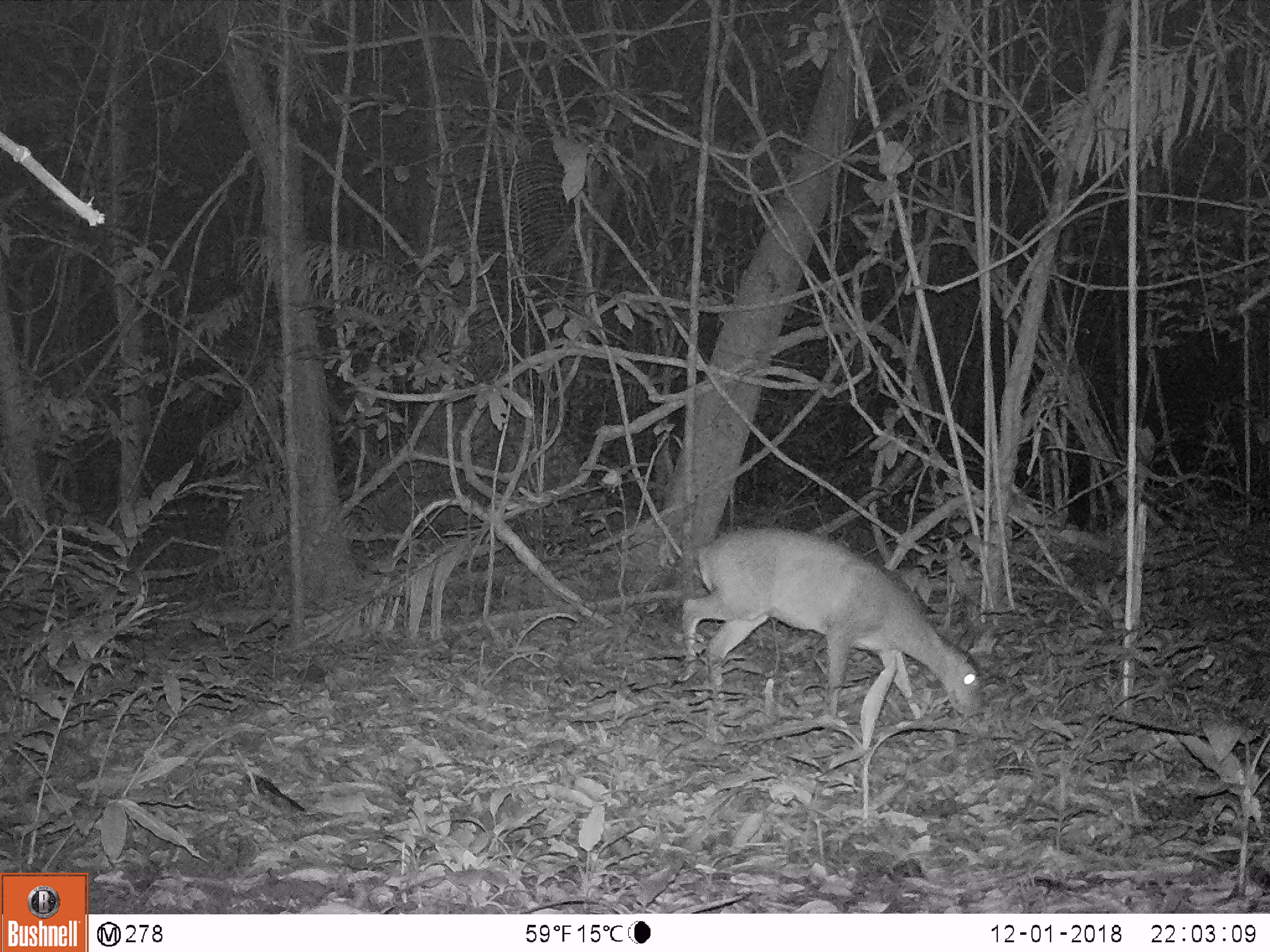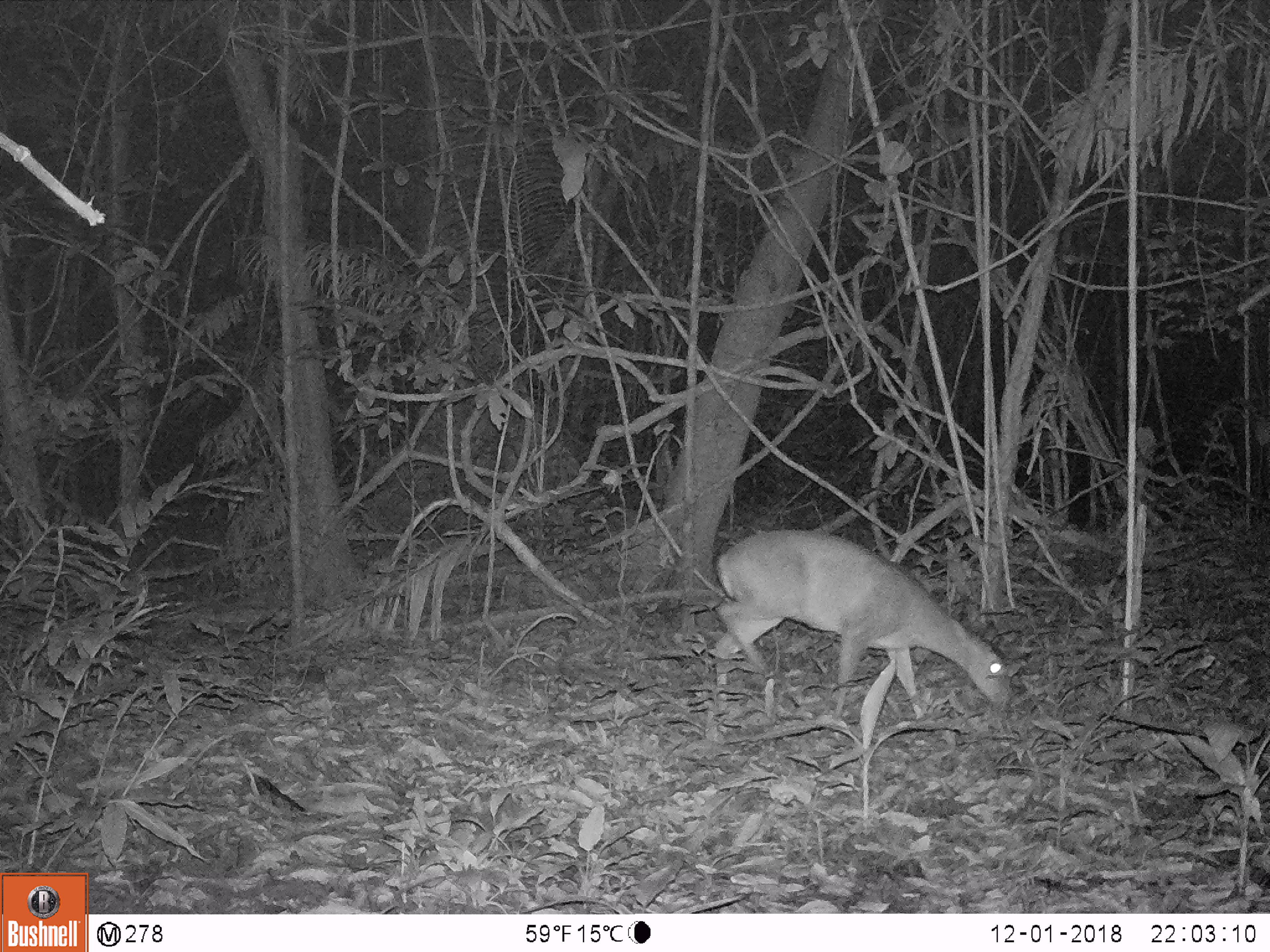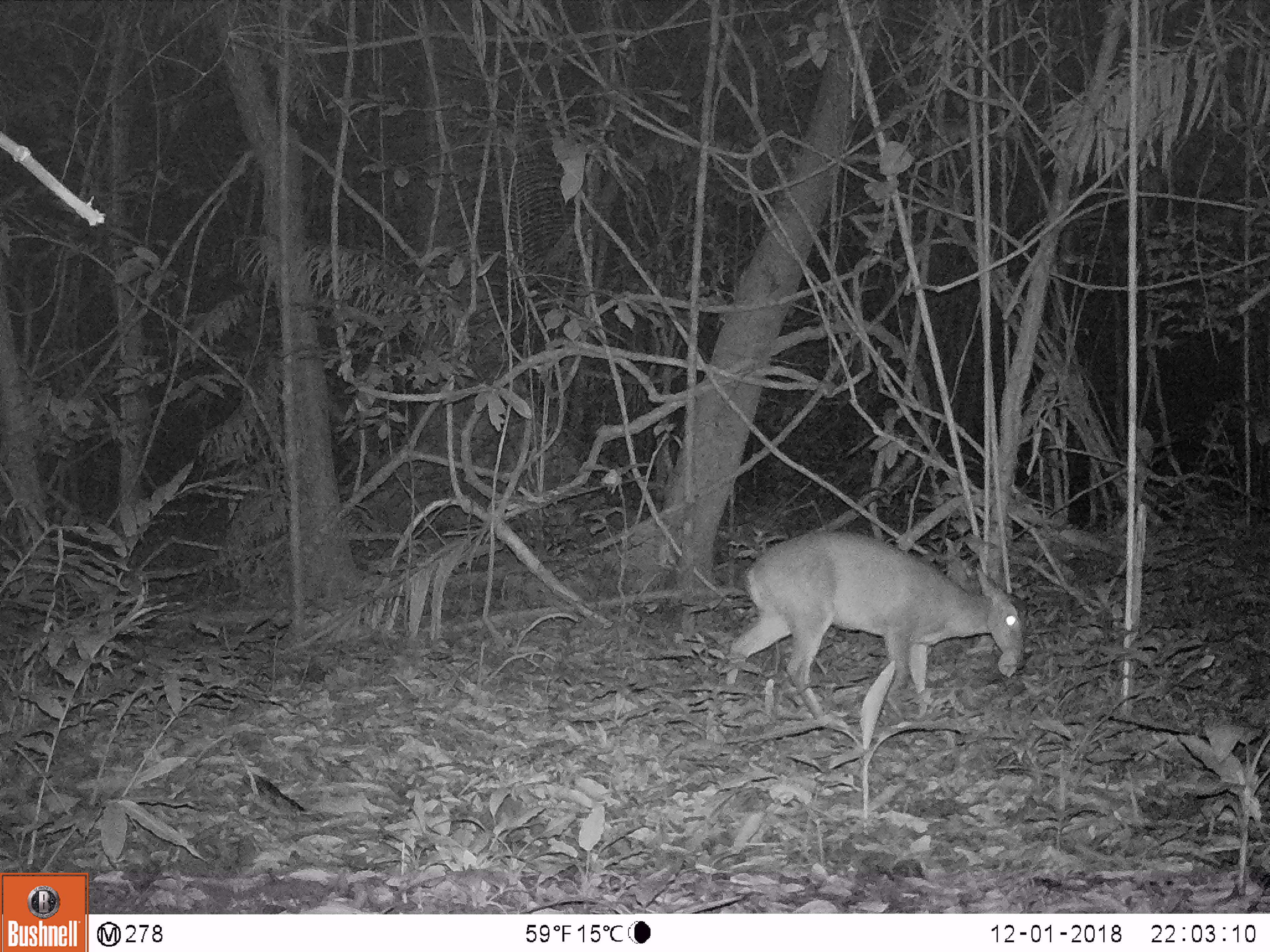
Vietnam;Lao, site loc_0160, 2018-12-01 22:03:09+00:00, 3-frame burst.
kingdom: Animalia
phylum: Chordata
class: Mammalia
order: Artiodactyla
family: Cervidae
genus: Muntiacus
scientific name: Muntiacus vuquangensis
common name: large-antlered muntjac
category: large antlered muntjac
Large antlered muntjac (large-antlered muntjac) (Muntiacus vuquangensis). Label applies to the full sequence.